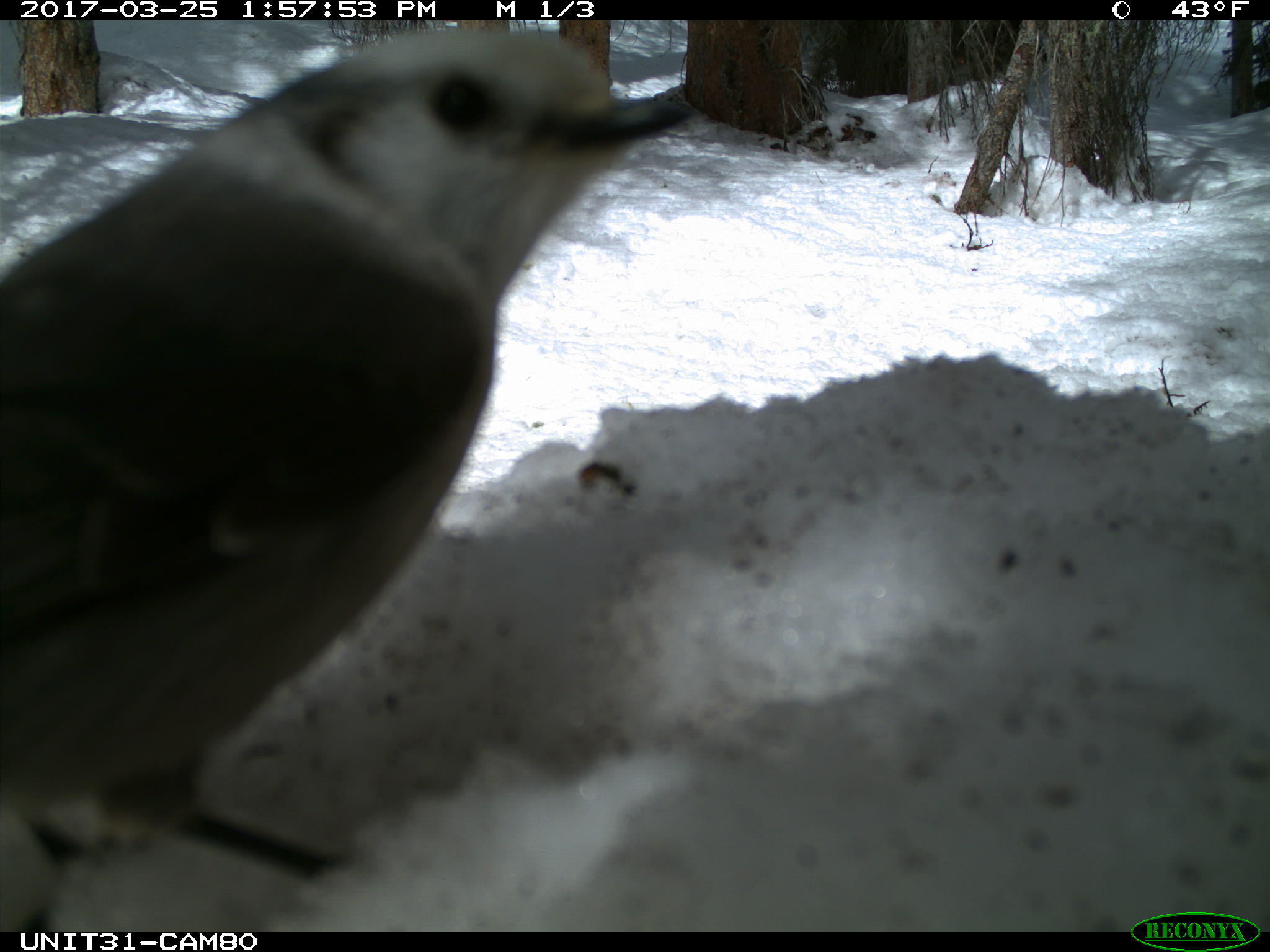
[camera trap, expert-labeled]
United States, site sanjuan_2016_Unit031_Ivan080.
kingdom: Animalia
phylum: Chordata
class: Aves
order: Passeriformes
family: Corvidae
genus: Perisoreus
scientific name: Perisoreus canadensis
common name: canada jay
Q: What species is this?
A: Perisoreus canadensis (canada jay).